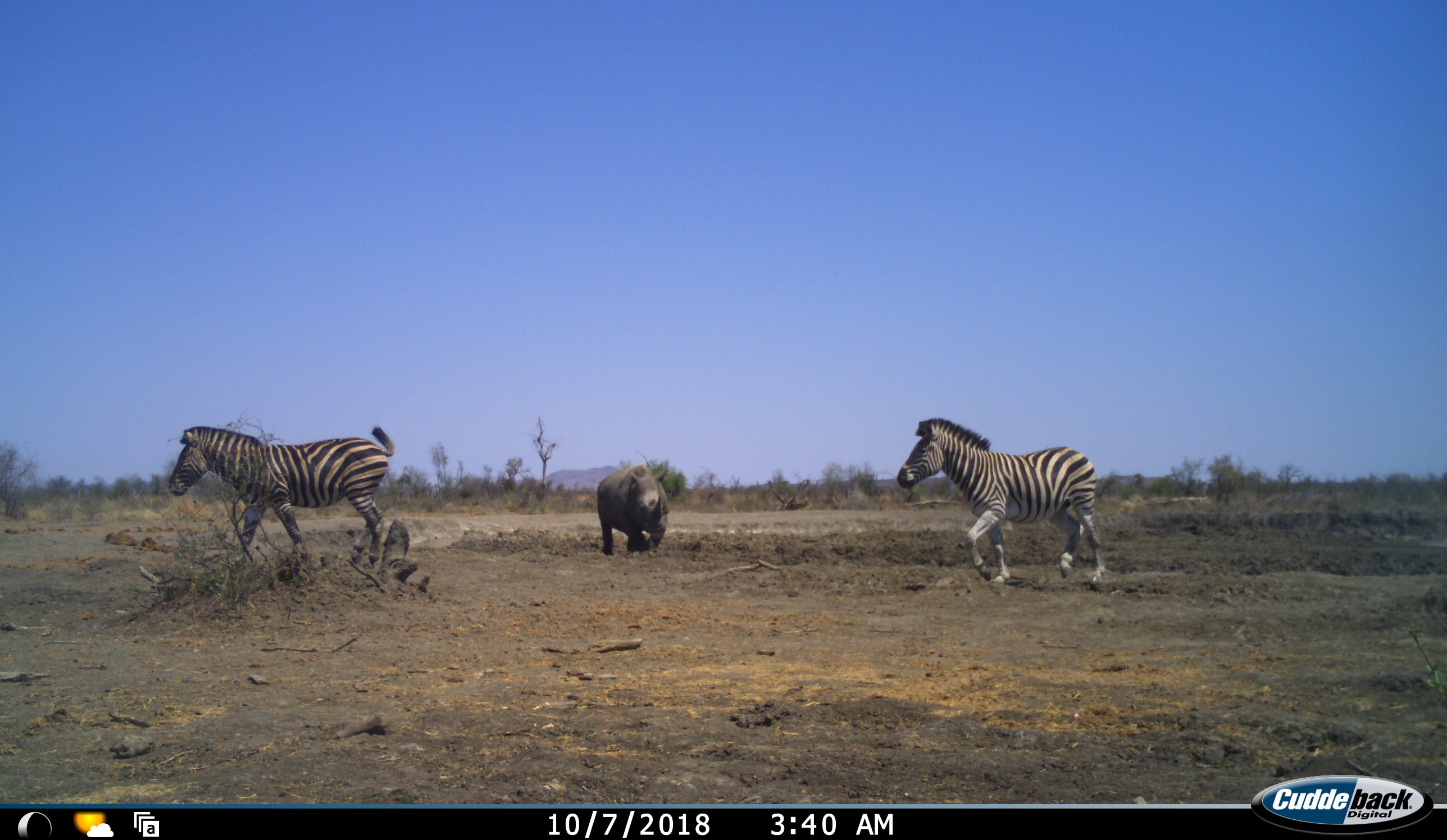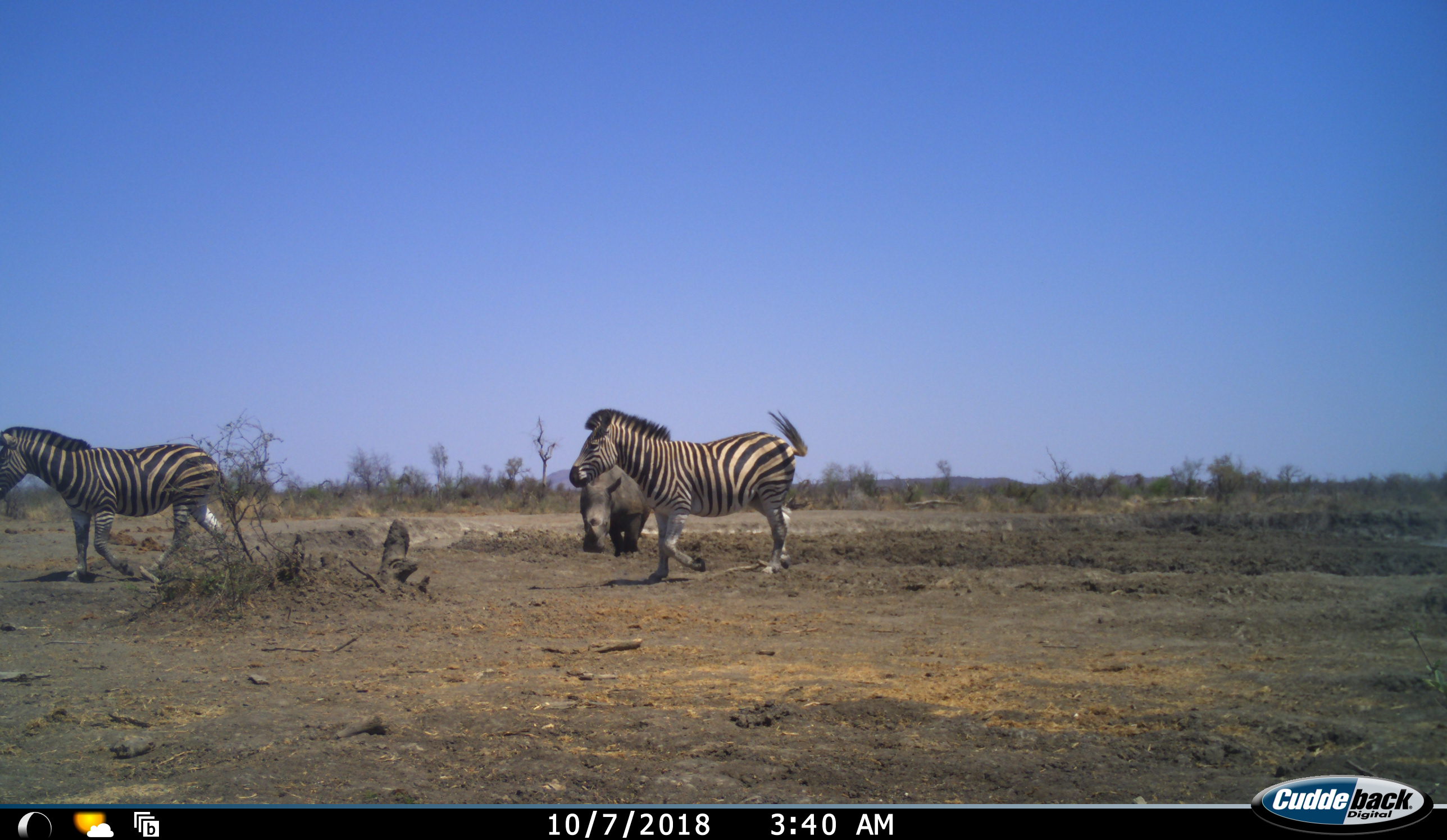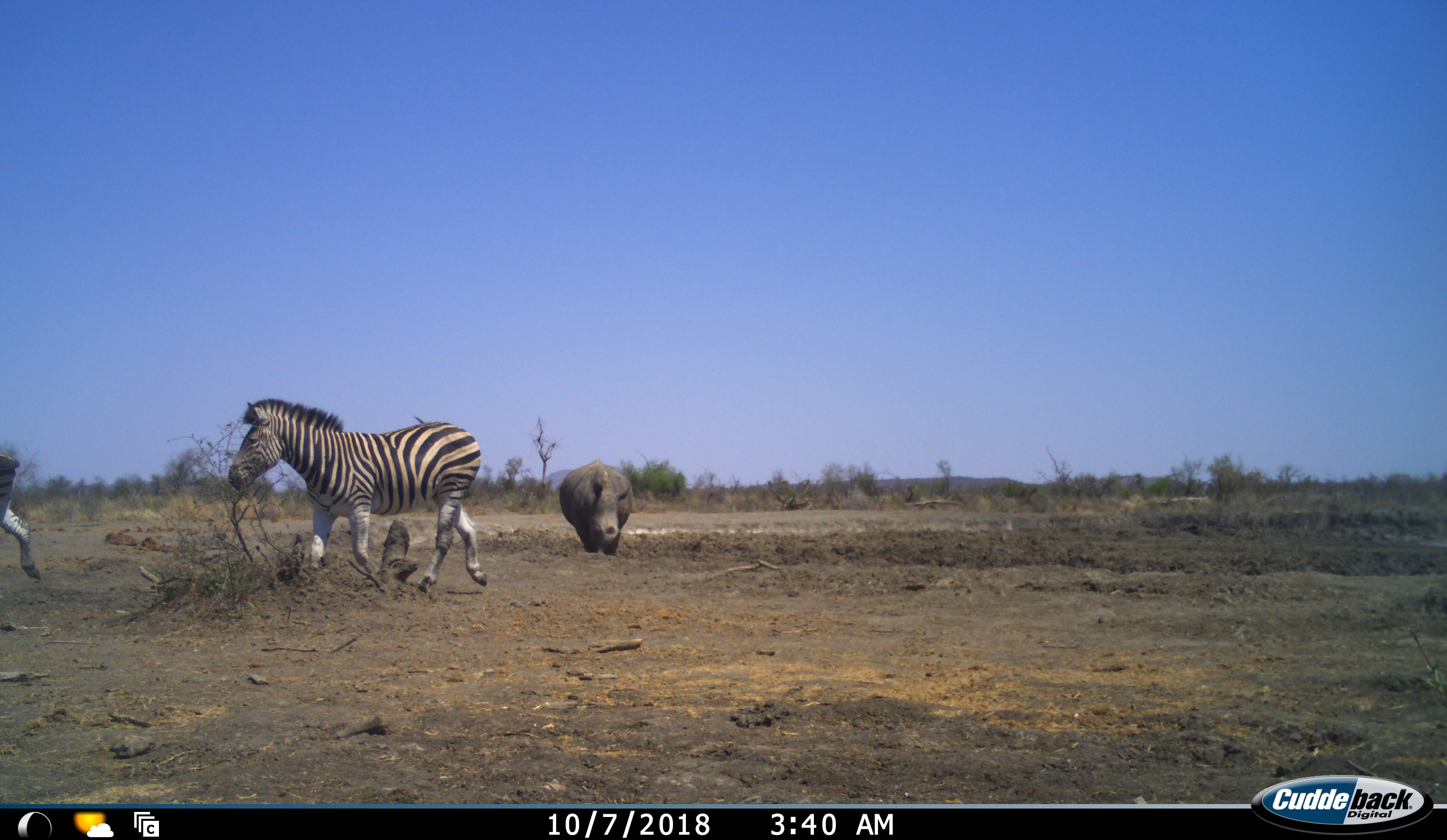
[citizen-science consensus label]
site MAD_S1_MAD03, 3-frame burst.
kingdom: Animalia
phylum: Chordata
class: Mammalia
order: Perissodactyla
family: Rhinocerotidae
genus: Ceratotherium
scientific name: Ceratotherium simum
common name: white rhinoceros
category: rhinoceroswhite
Rhinoceroswhite (white rhinoceros) (Ceratotherium simum), count 1. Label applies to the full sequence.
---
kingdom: Animalia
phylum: Chordata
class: Mammalia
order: Perissodactyla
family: Equidae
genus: Equus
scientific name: Equus quagga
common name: plains zebra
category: zebraplains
Zebraplains (plains zebra) (Equus quagga), count 2. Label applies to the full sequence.